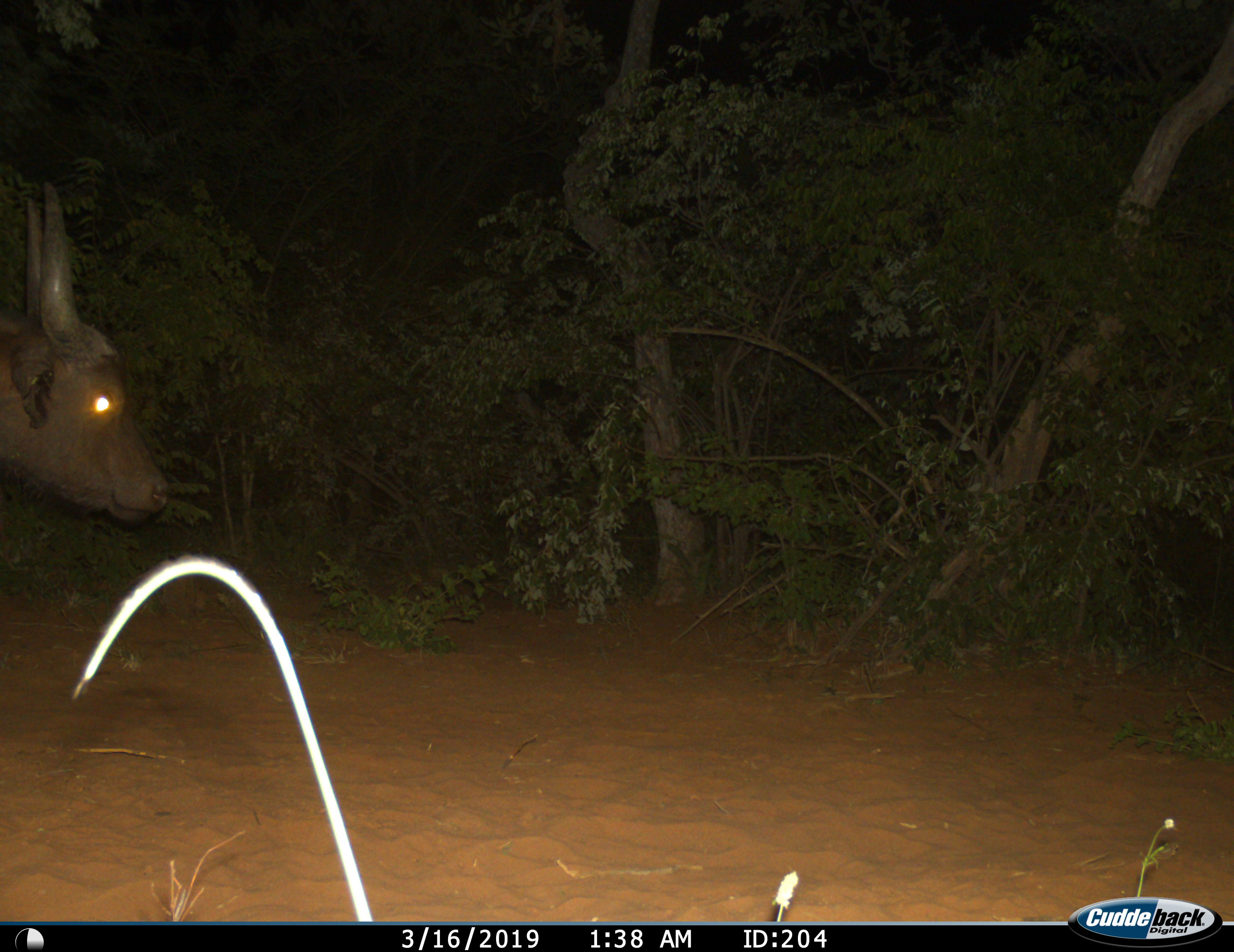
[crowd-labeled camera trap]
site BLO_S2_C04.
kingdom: Animalia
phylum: Chordata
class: Mammalia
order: Artiodactyla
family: Bovidae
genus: Syncerus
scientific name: Syncerus caffer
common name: african buffalo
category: buffalo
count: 1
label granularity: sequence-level